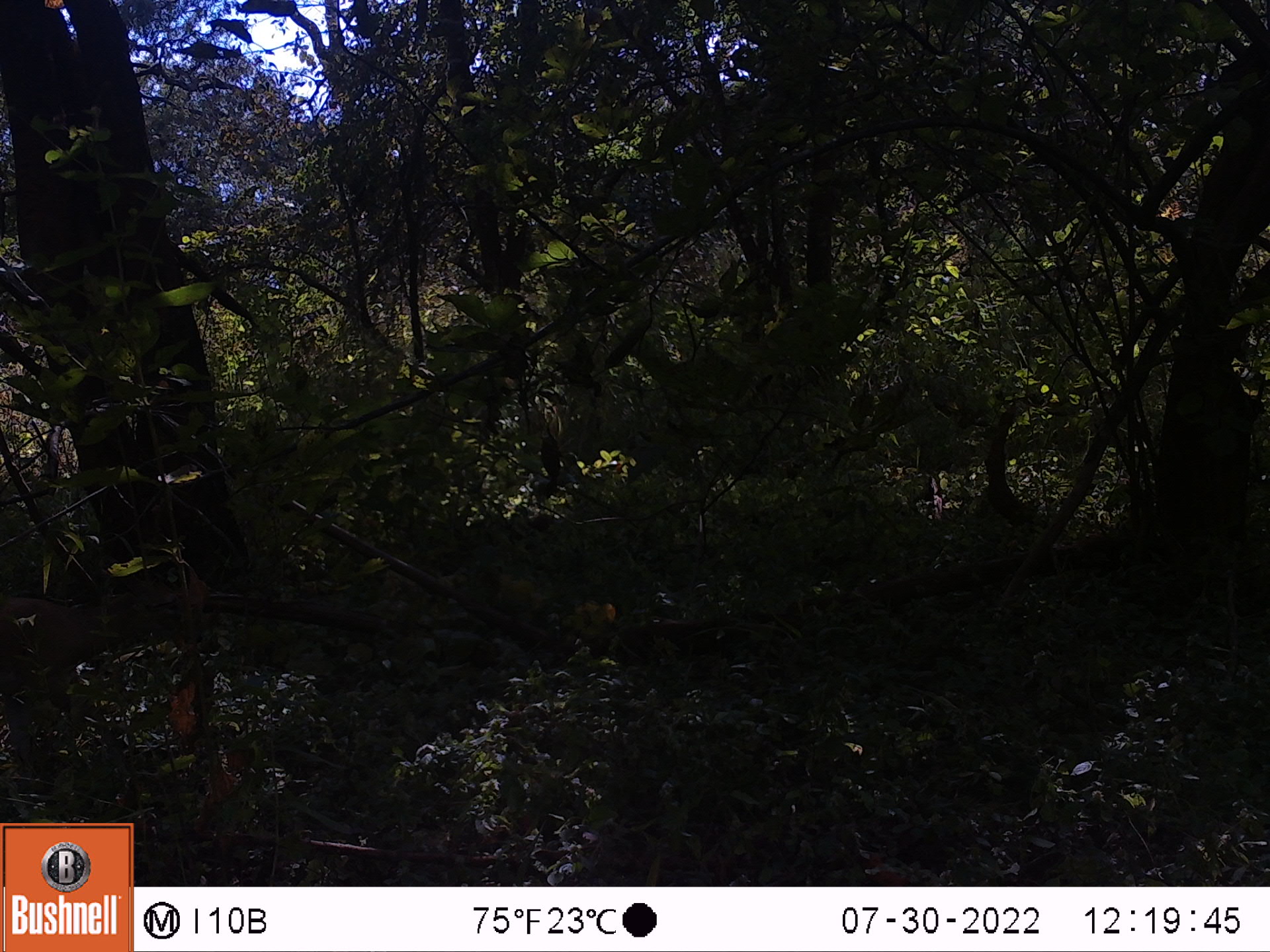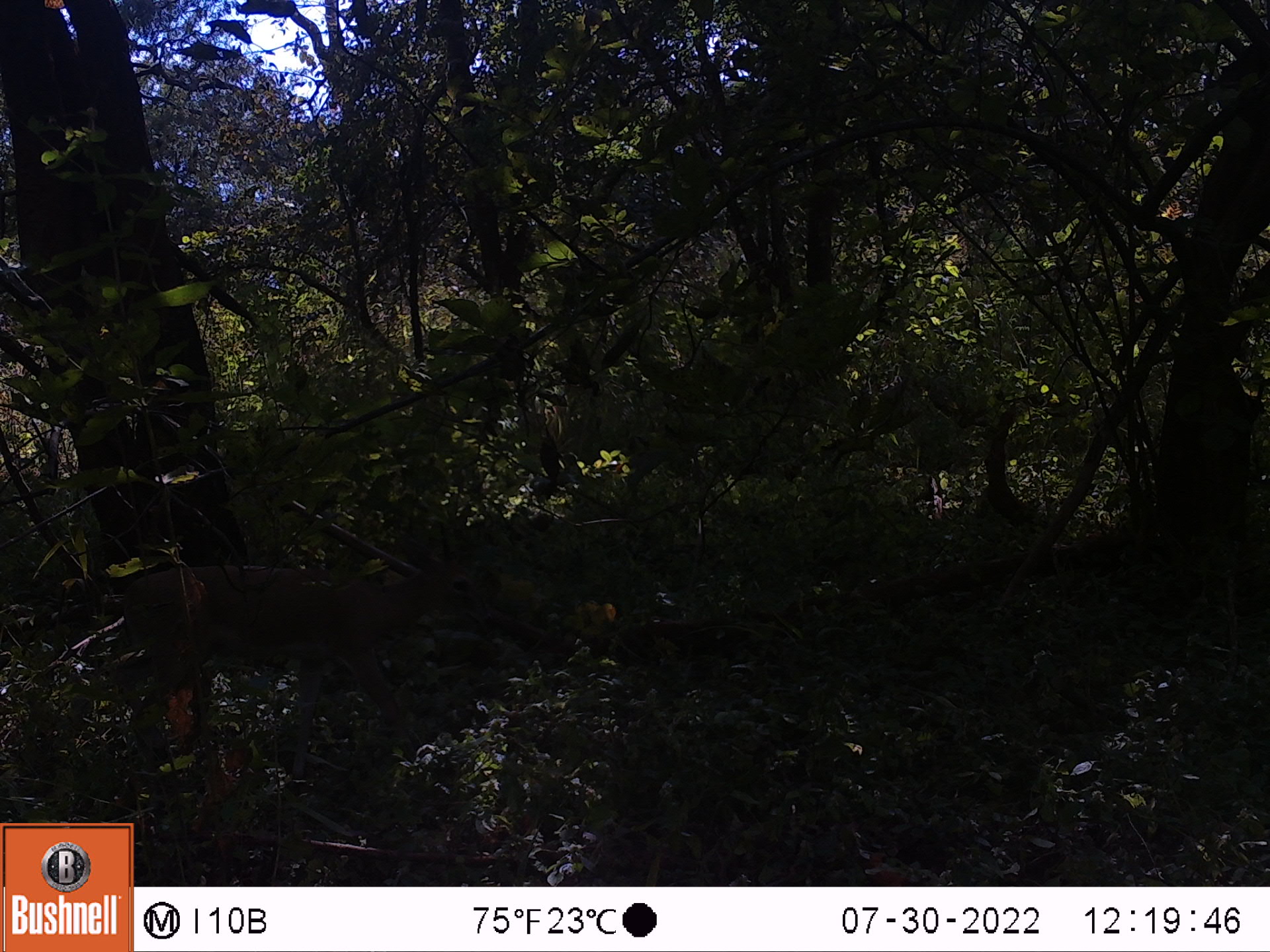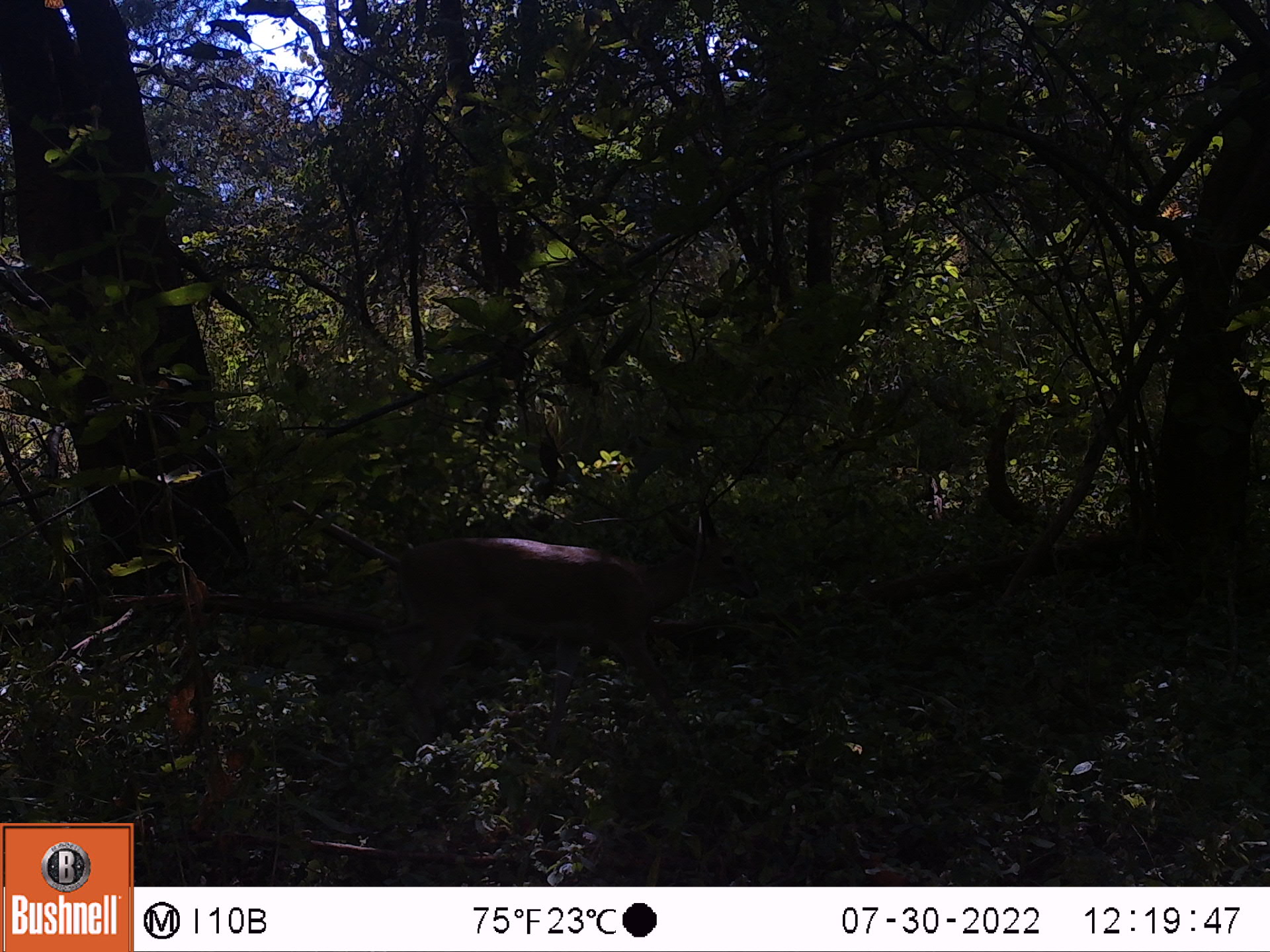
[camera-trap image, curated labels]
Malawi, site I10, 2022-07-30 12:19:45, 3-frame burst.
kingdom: Animalia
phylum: Chordata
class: Mammalia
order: Artiodactyla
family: Bovidae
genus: Sylvicapra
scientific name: Sylvicapra grimmia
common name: common duiker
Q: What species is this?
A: Common duiker (Sylvicapra grimmia).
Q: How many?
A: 1.